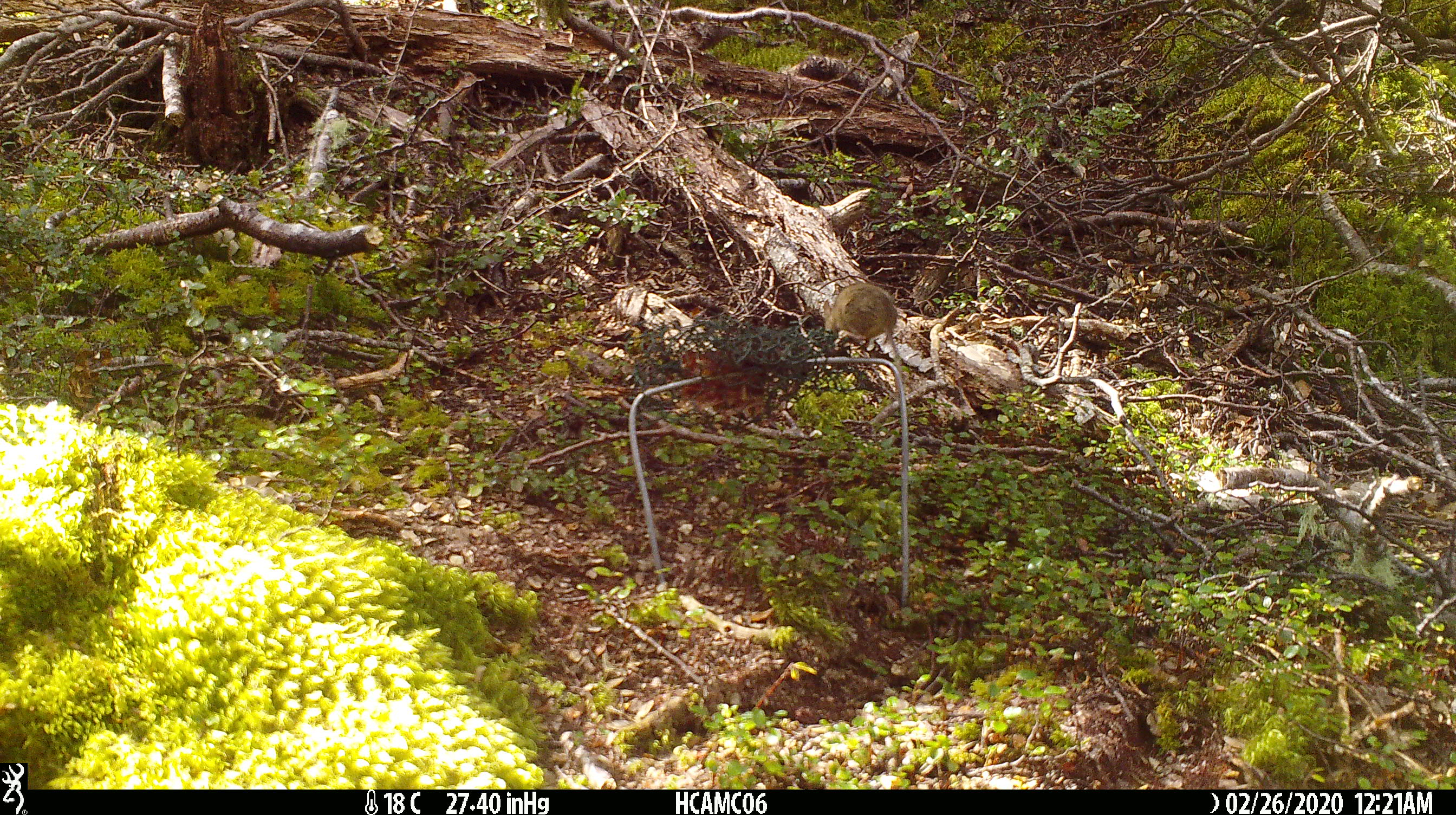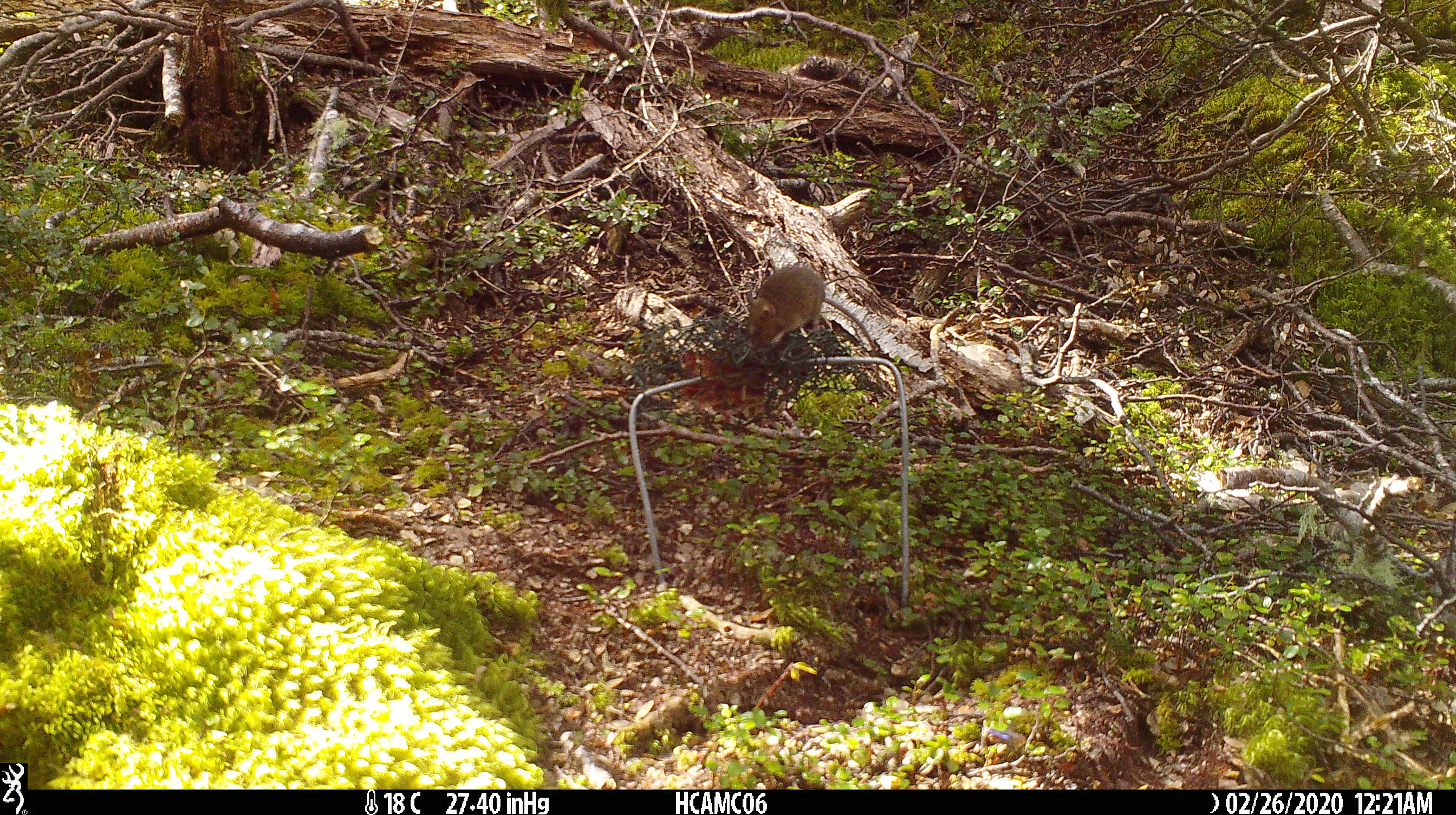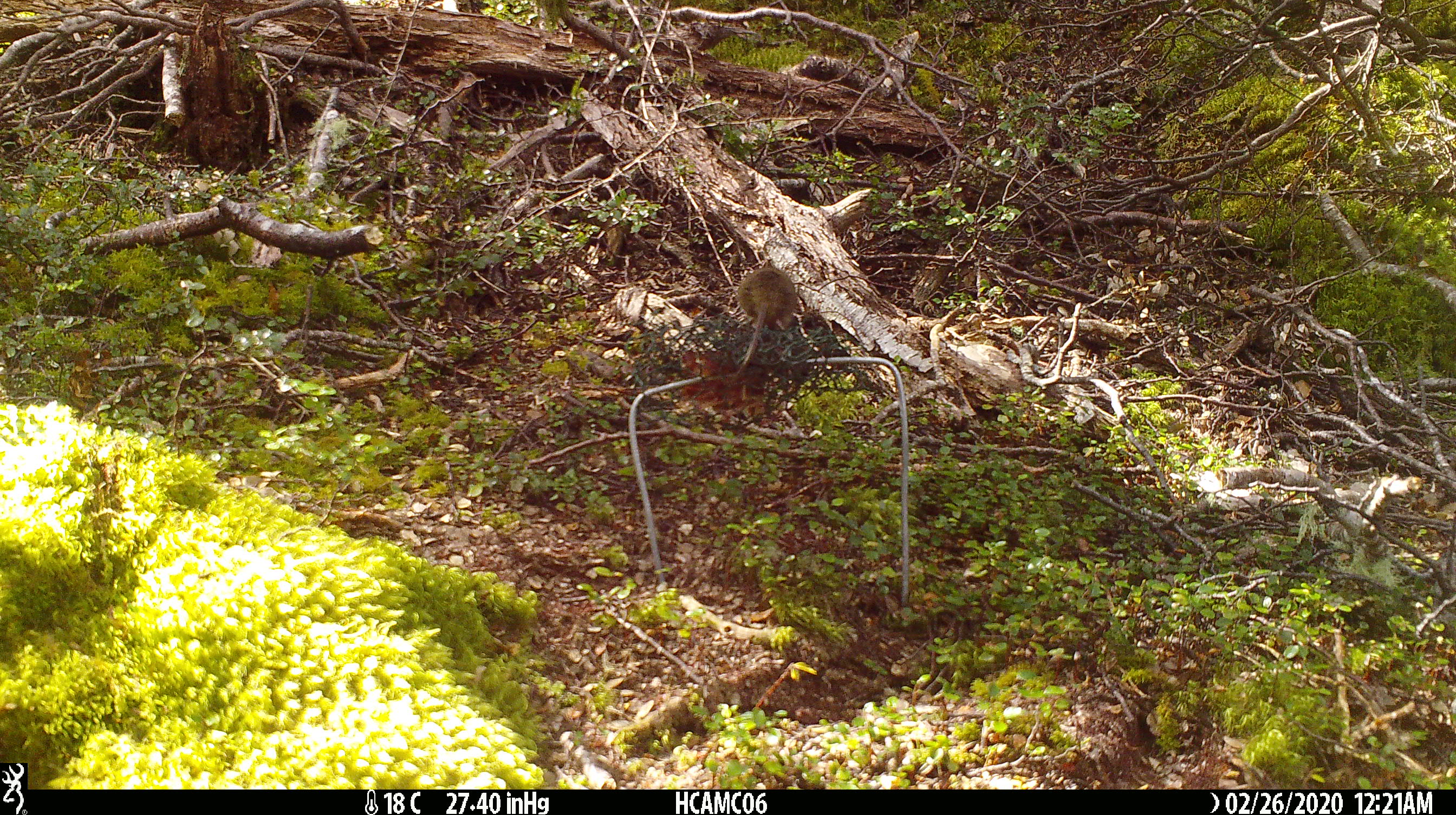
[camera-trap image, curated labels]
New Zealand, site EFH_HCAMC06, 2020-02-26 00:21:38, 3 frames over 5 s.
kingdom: Animalia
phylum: Chordata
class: Mammalia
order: Rodentia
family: Muridae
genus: Mus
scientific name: Mus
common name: mouse